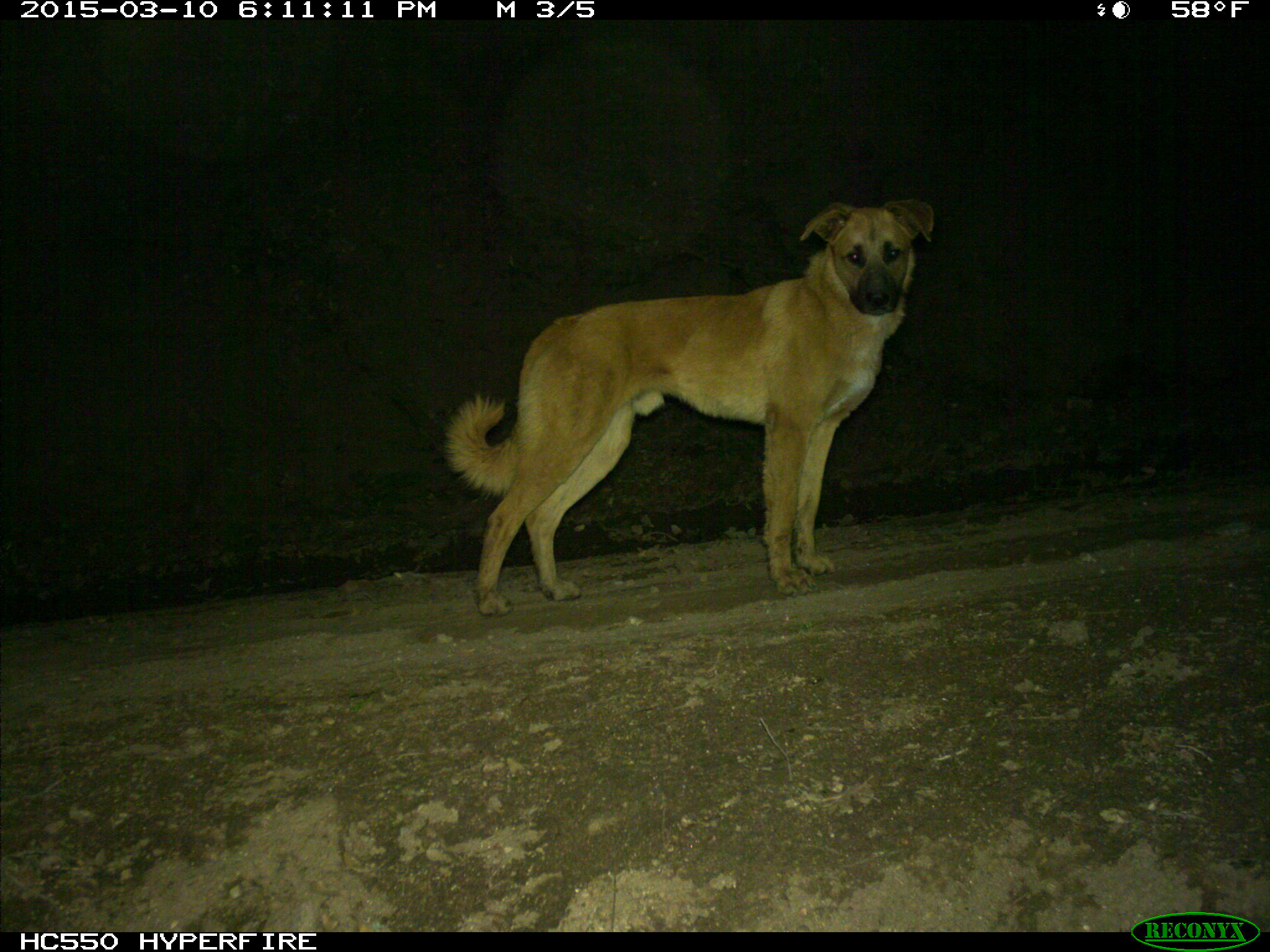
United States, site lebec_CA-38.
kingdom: Animalia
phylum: Chordata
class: Mammalia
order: Carnivora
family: Canidae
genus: Canis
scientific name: Canis familiaris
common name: domestic dog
Canis familiaris (domestic dog).